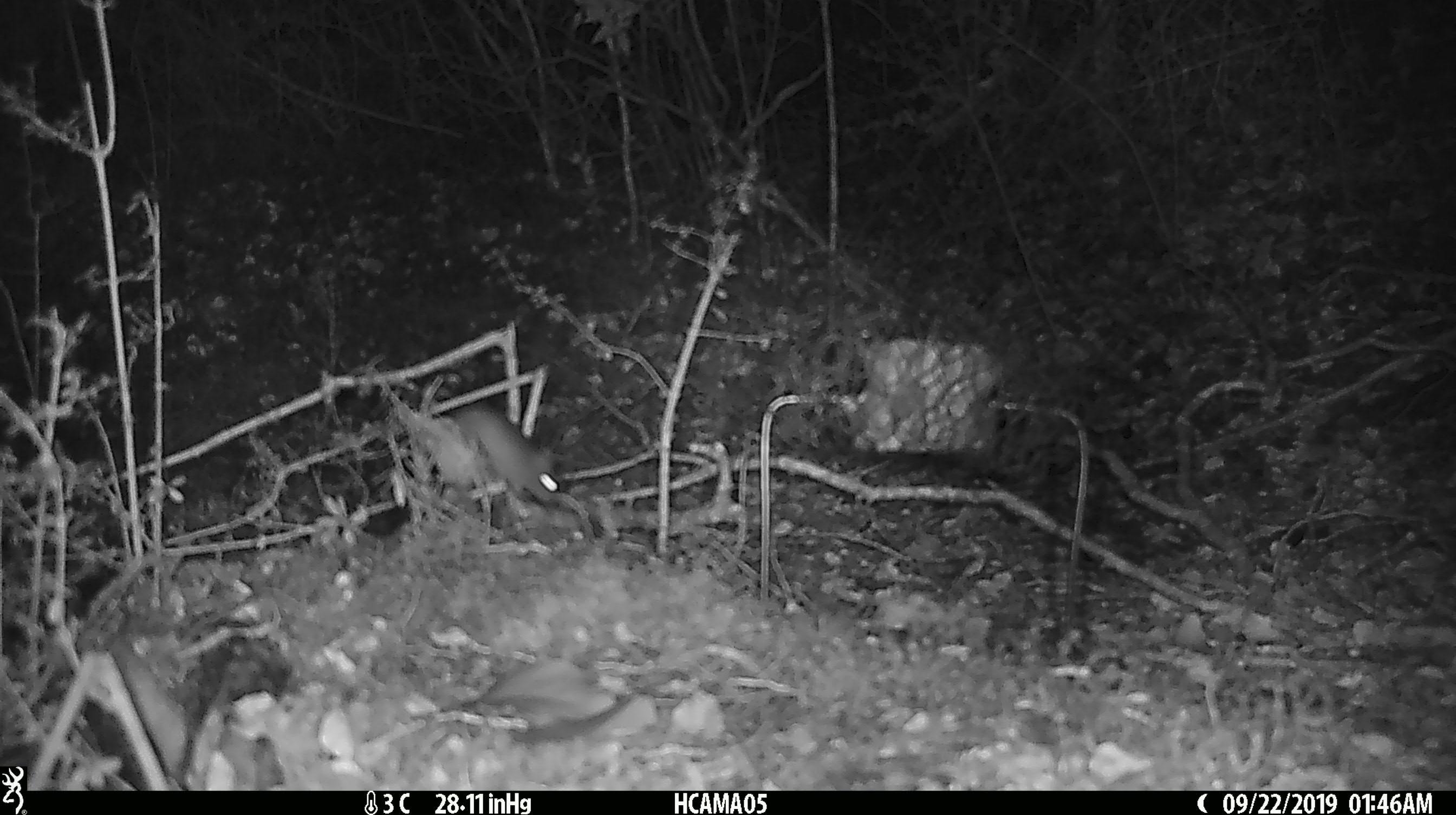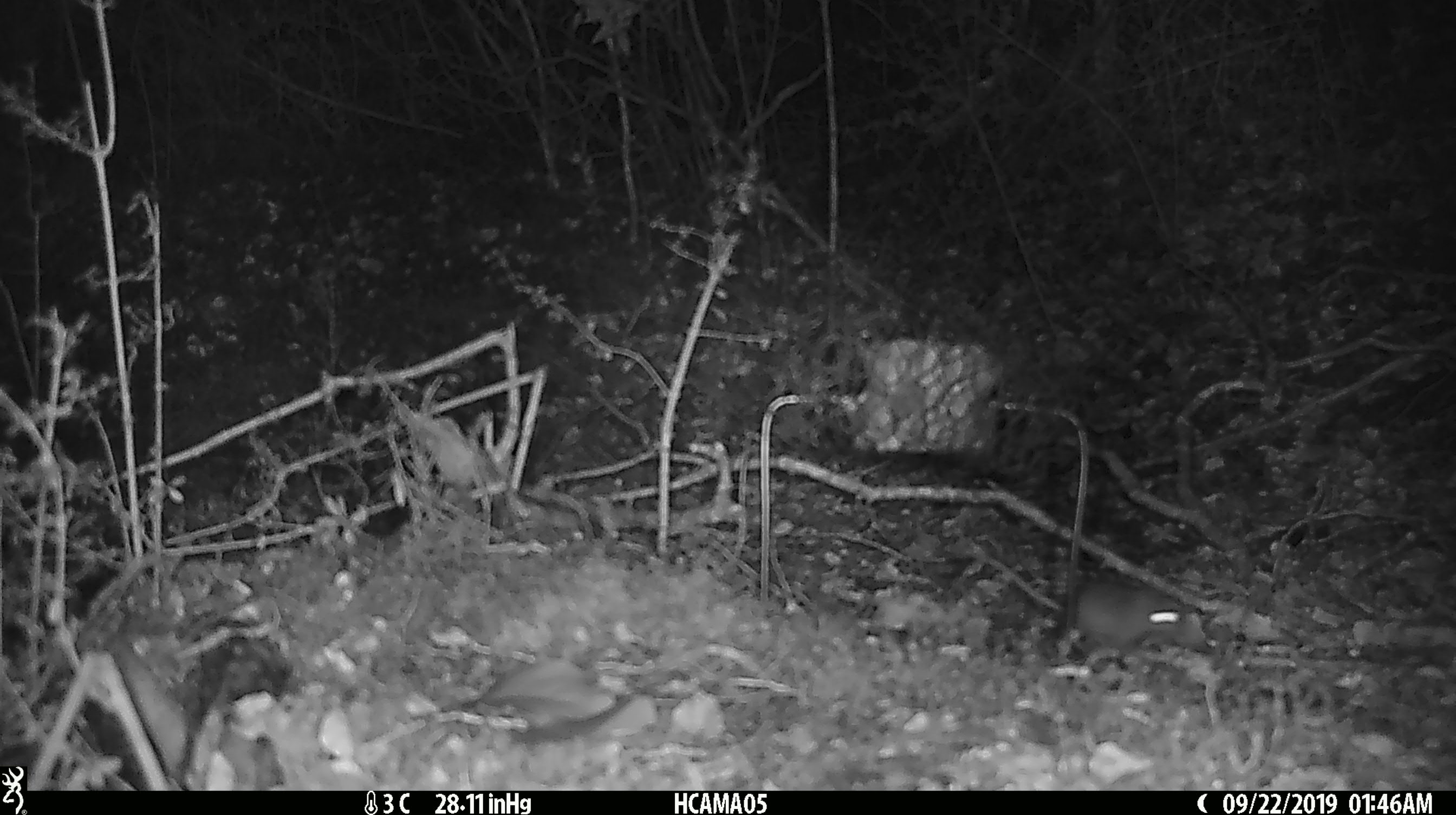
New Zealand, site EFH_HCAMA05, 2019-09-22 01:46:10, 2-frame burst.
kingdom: Animalia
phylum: Chordata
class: Mammalia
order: Rodentia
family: Muridae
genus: Mus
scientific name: Mus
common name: mouse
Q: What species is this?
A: Mouse (Mus).